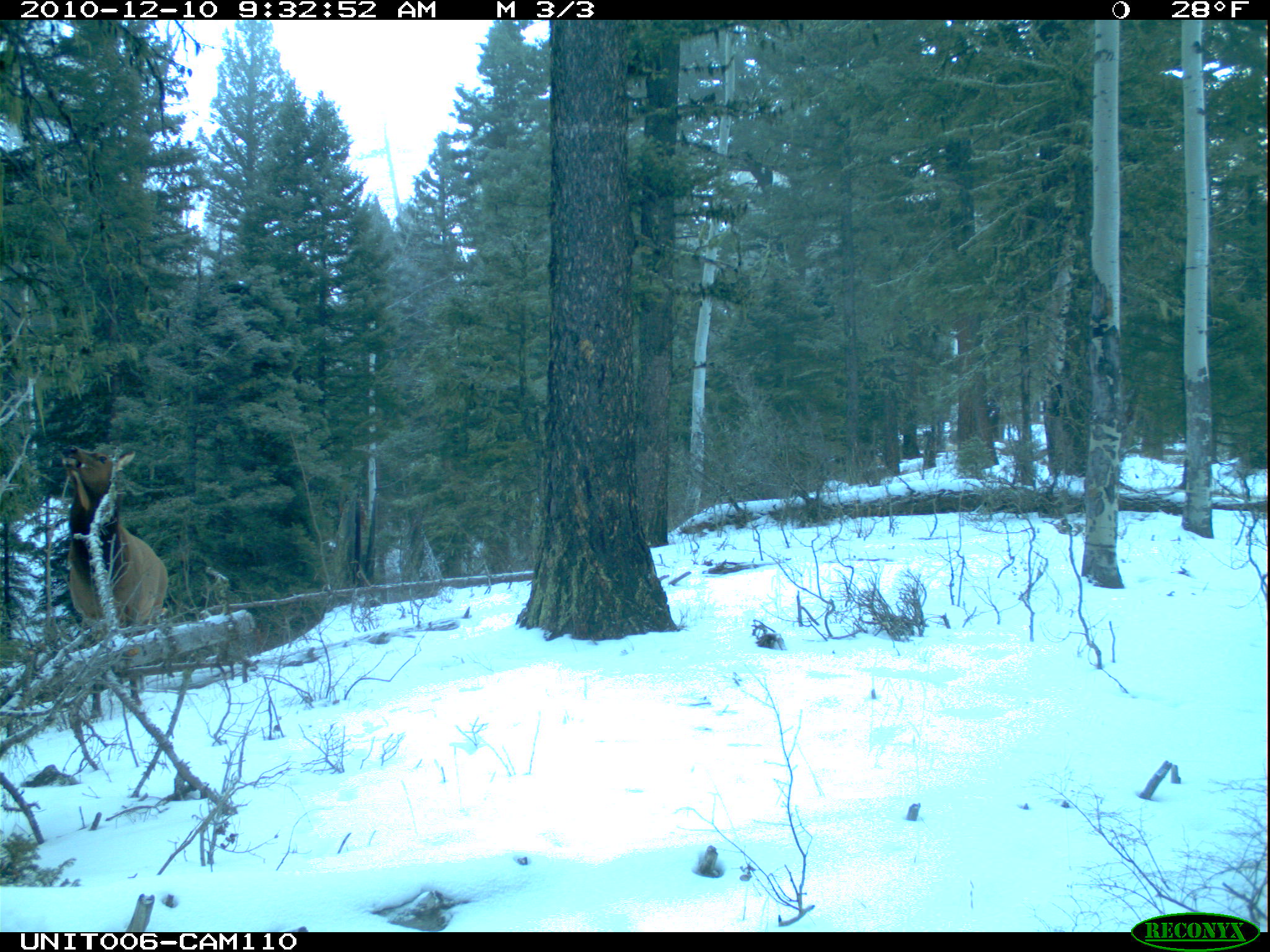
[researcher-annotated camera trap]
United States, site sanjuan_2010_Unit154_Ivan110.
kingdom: Animalia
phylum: Chordata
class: Mammalia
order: Artiodactyla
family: Cervidae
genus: Cervus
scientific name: Cervus elaphus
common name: red deer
Cervus elaphus (red deer).